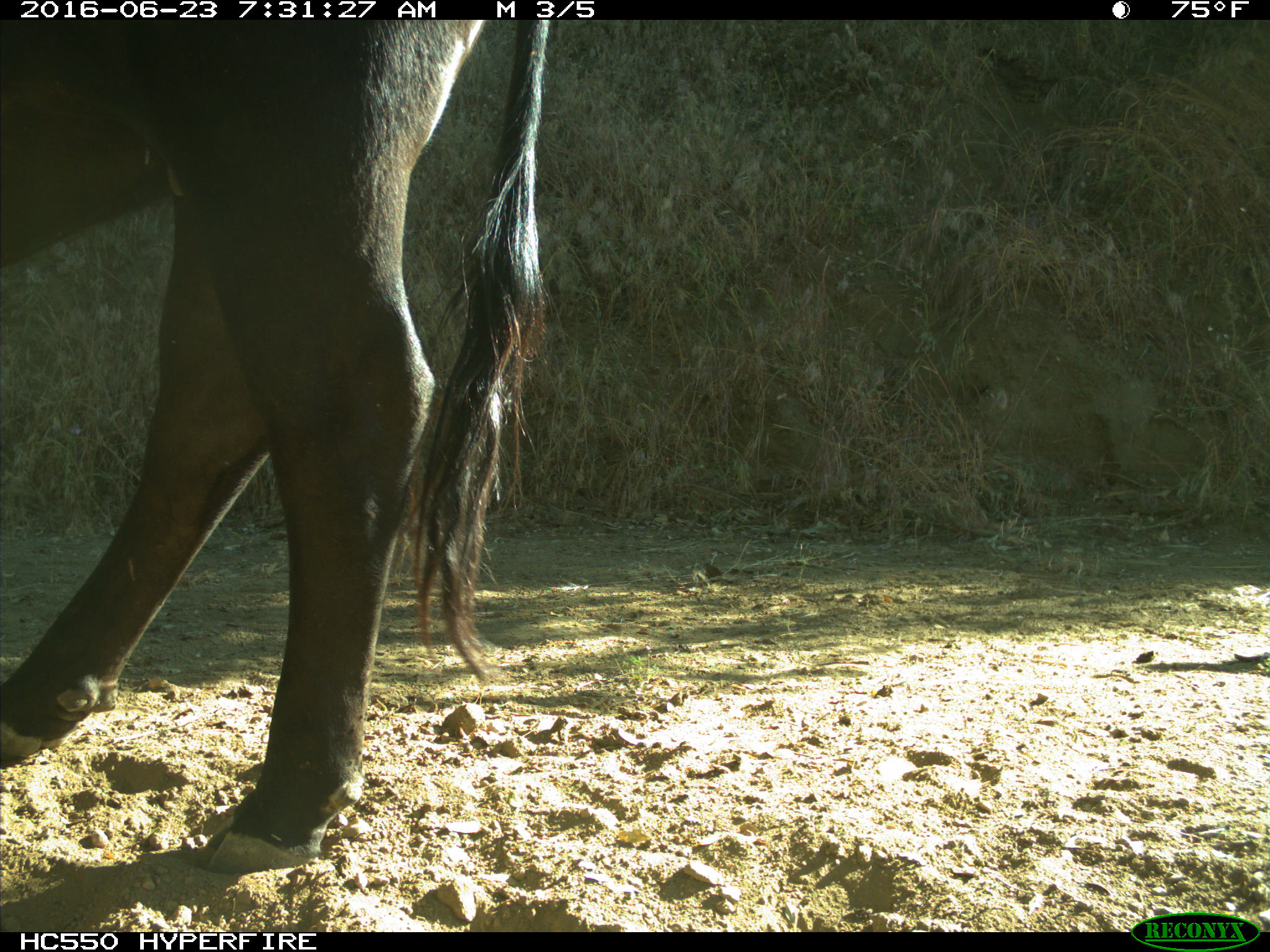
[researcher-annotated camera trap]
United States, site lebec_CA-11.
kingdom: Animalia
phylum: Chordata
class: Mammalia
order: Artiodactyla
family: Bovidae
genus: Bos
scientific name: Bos taurus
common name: domestic cow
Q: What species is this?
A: Bos taurus (domestic cow).